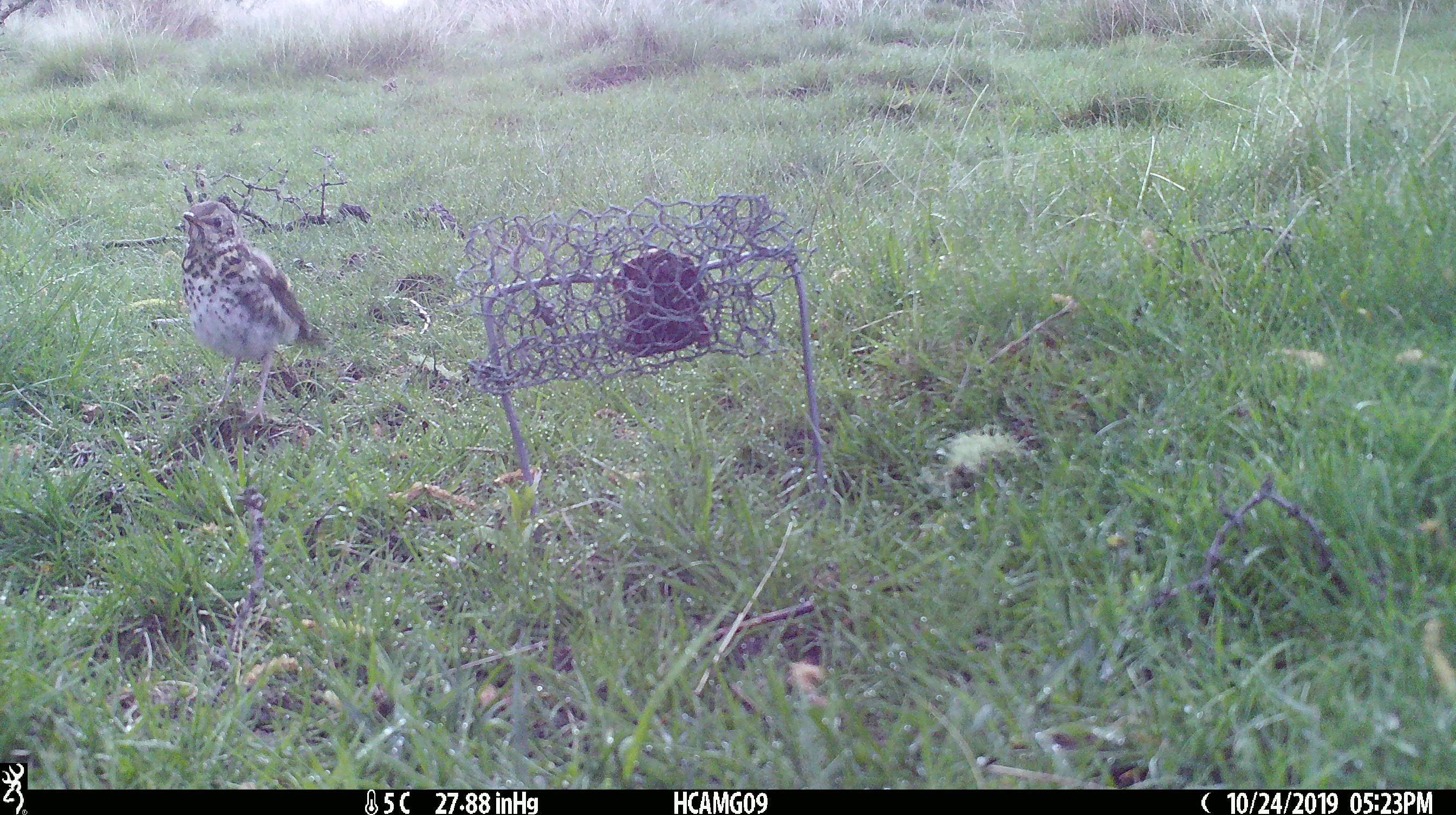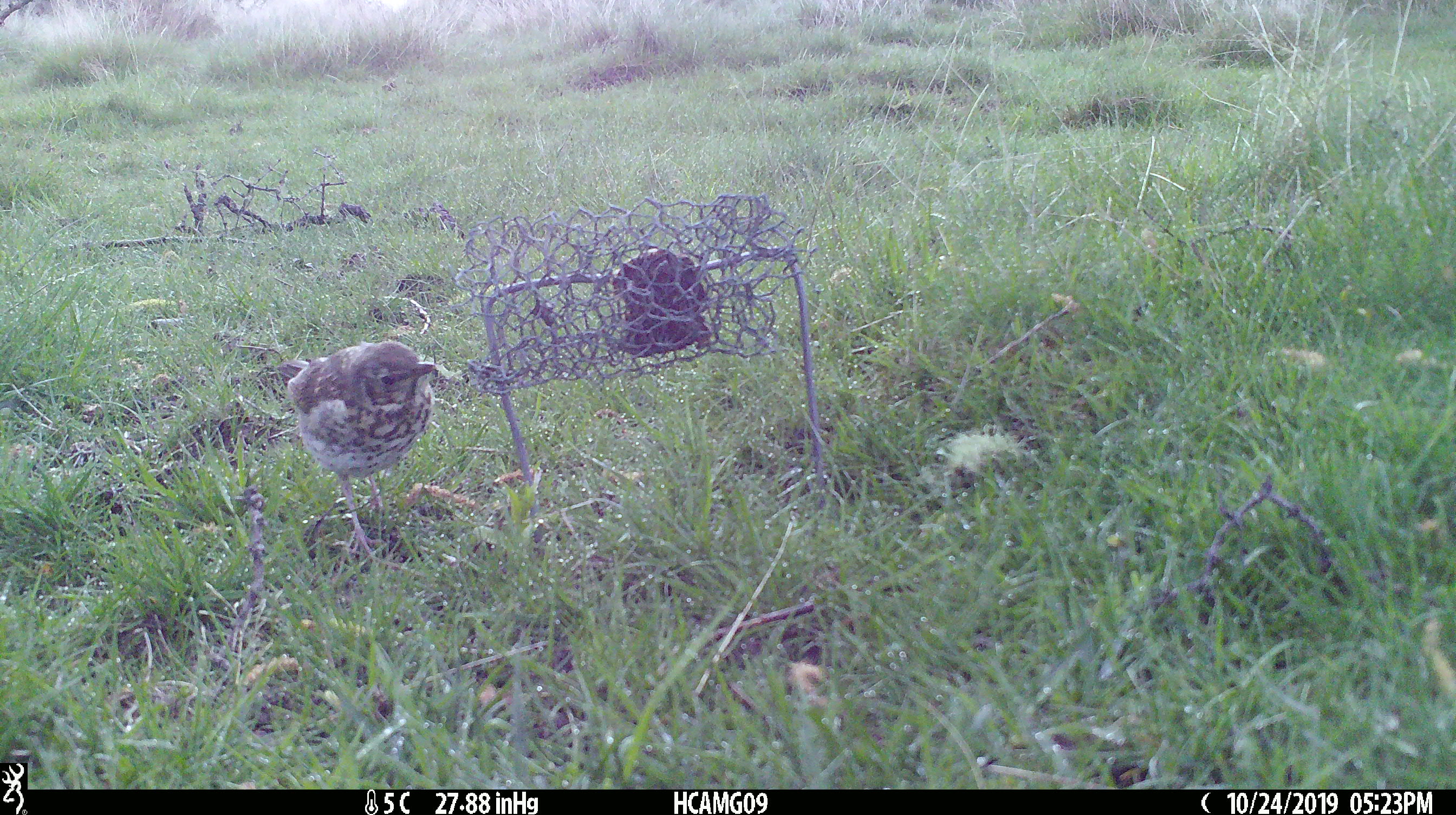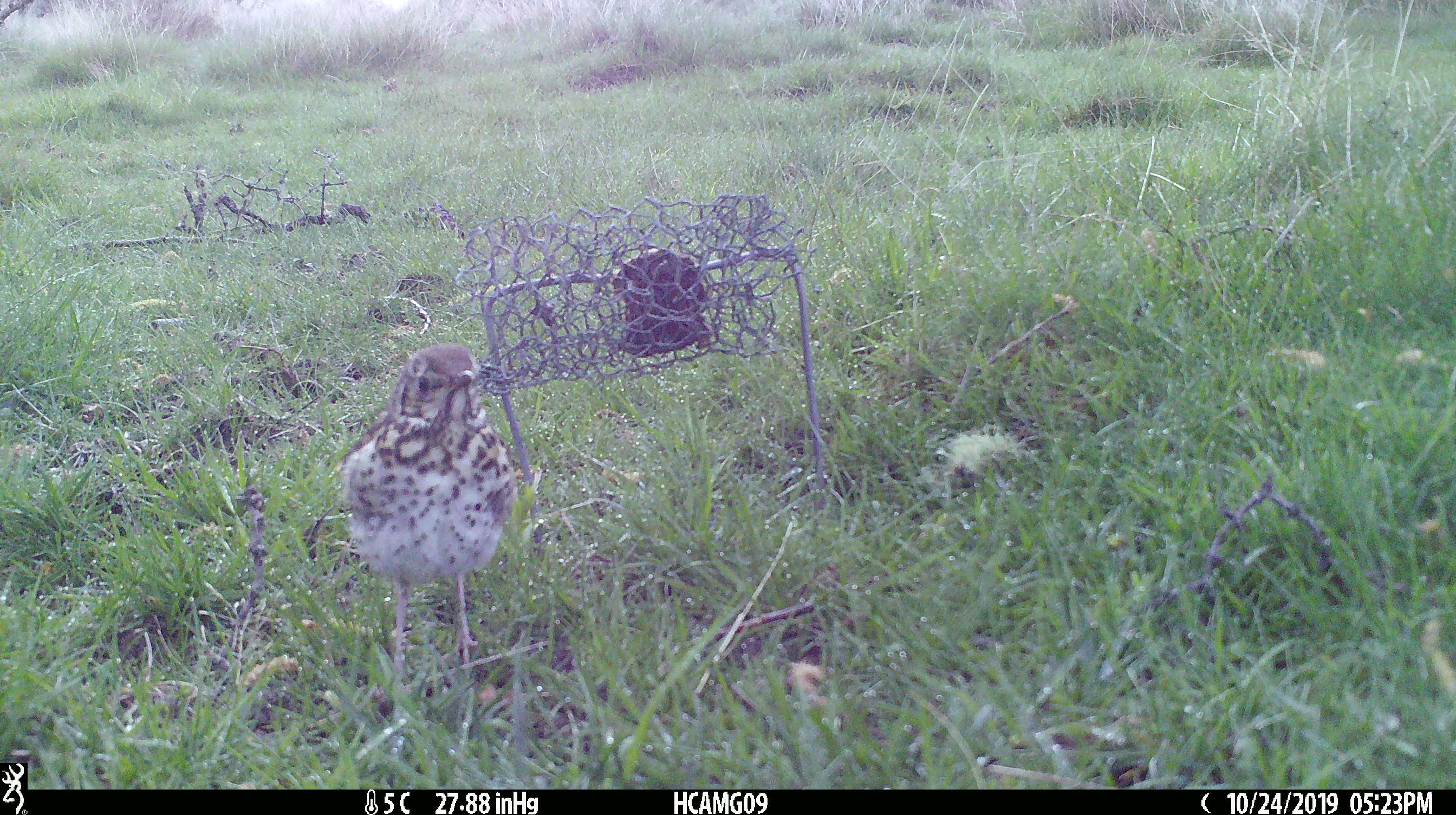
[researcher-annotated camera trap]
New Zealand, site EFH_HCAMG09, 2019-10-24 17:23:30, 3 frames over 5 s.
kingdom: Animalia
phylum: Chordata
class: Aves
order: Passeriformes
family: Turdidae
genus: Turdus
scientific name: Turdus philomelos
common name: song thrush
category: thrush